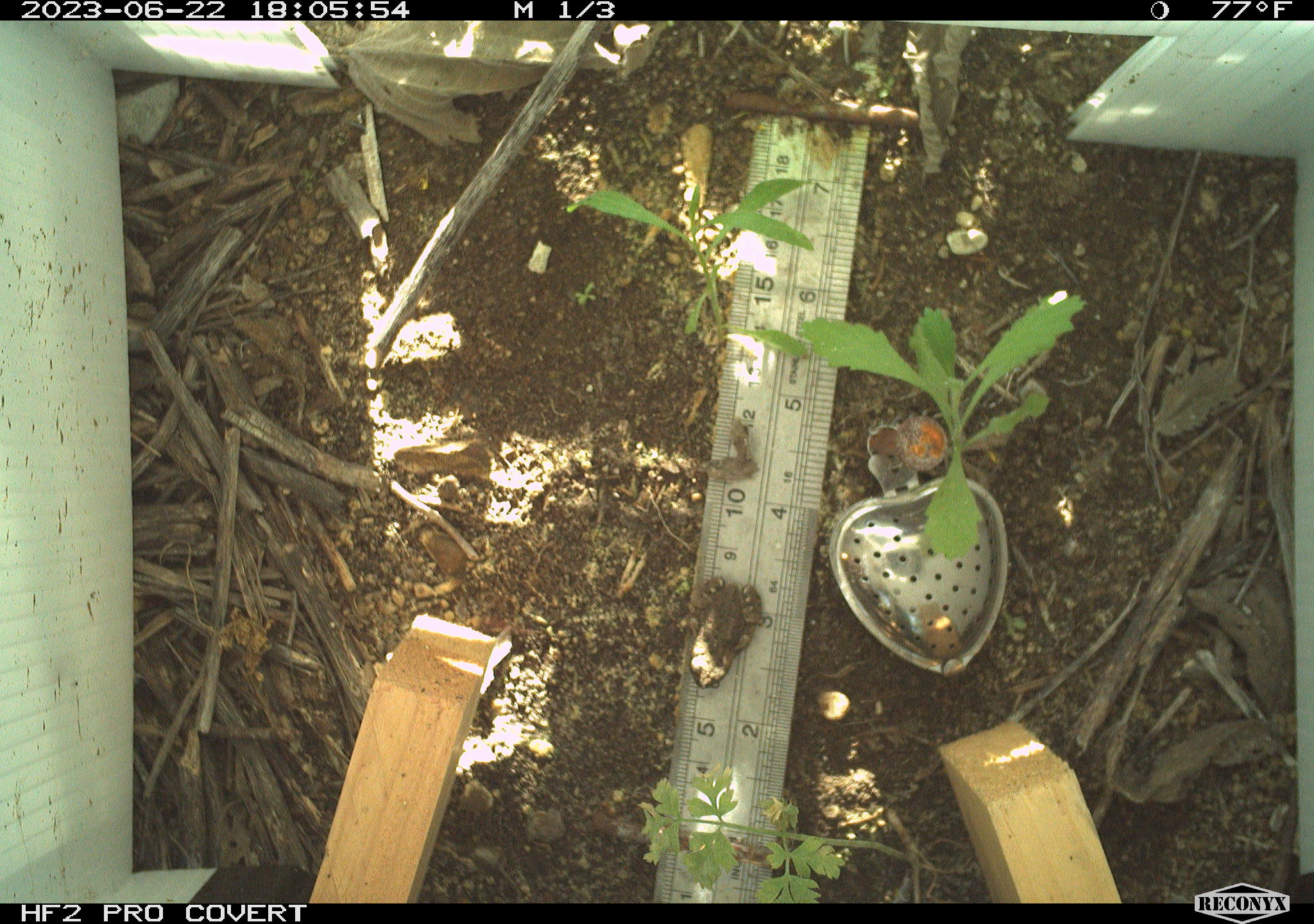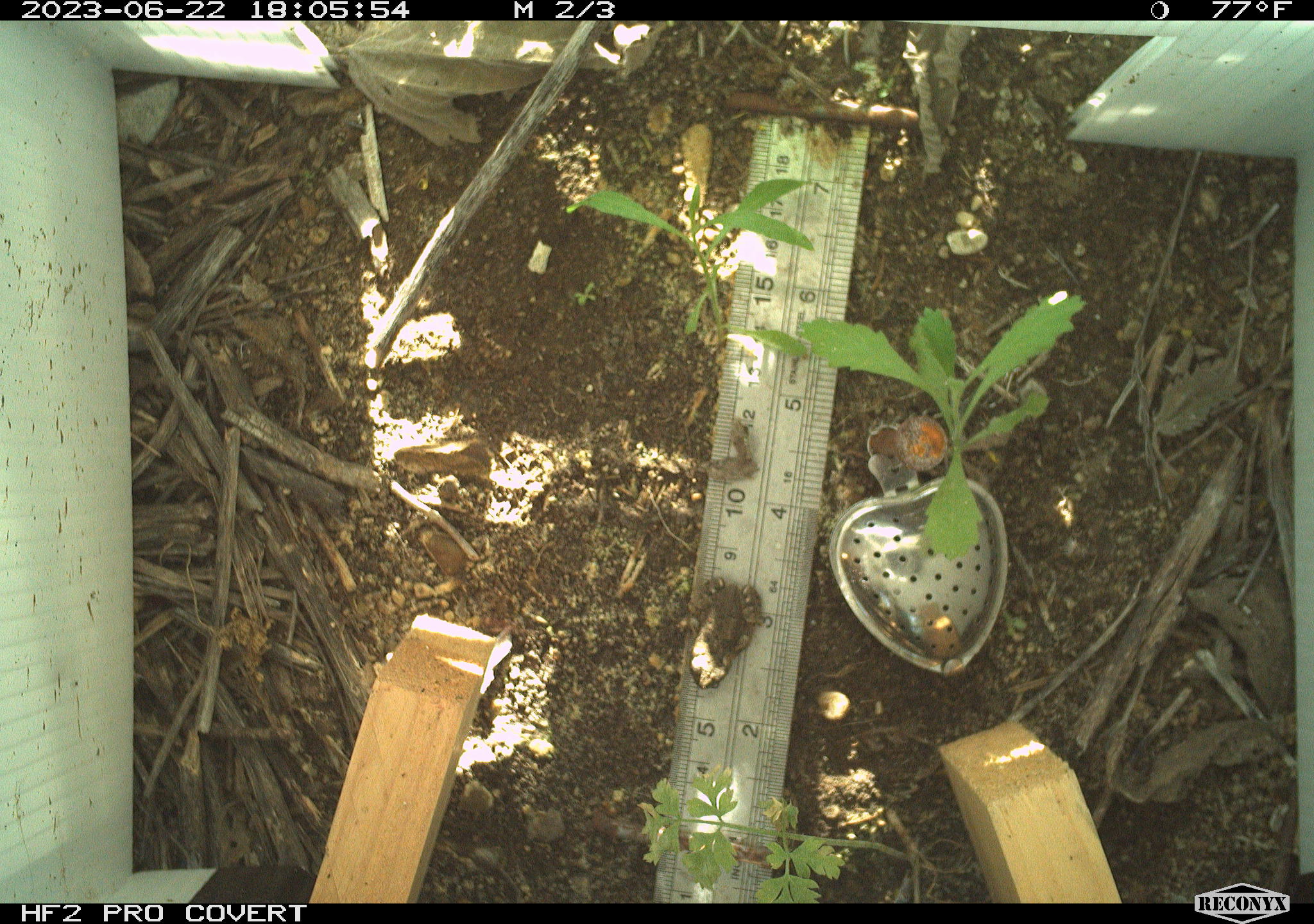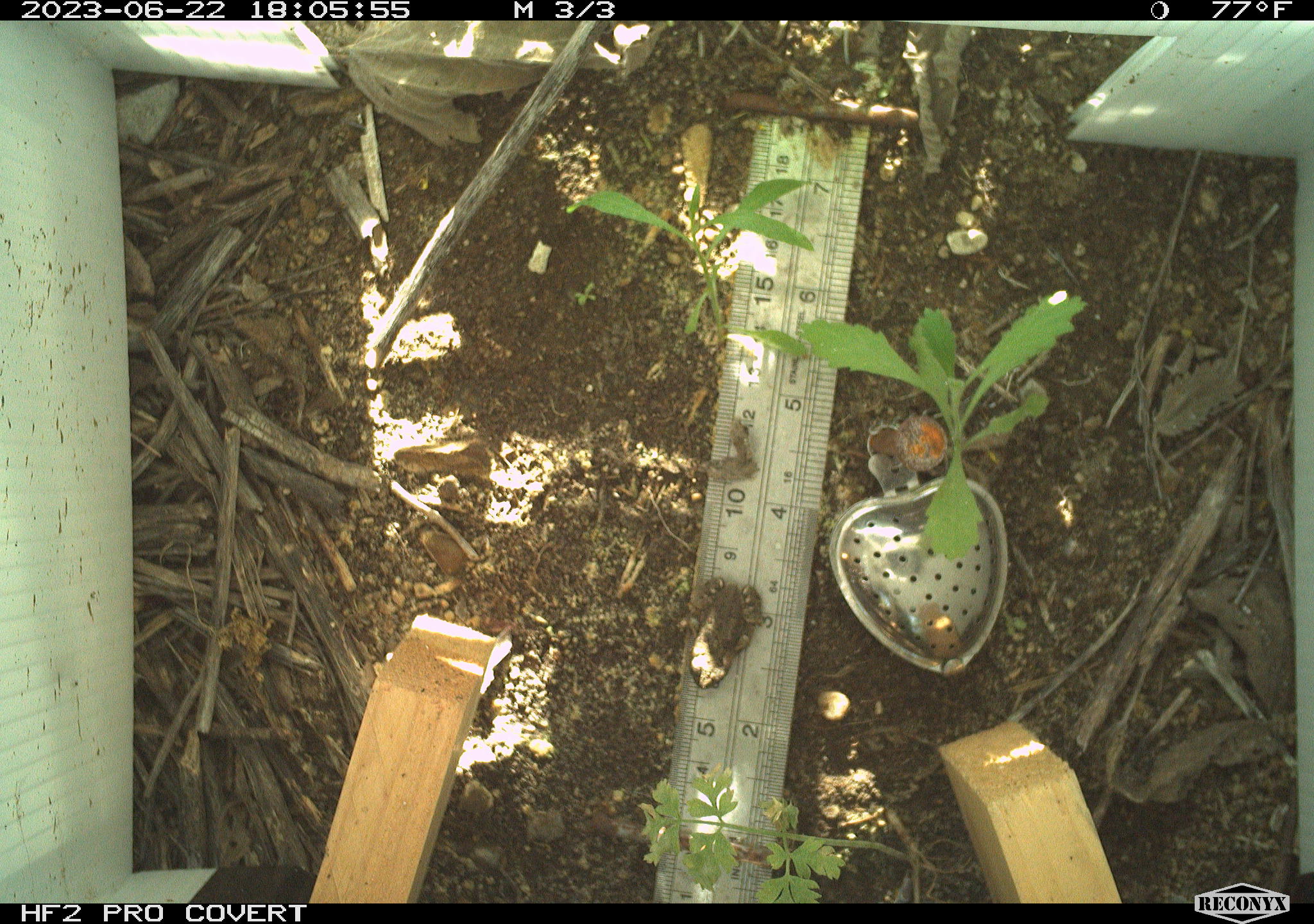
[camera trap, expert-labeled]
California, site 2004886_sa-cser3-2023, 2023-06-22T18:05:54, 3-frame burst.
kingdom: Animalia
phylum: Chordata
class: Amphibia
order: Anura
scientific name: Anura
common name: frogs